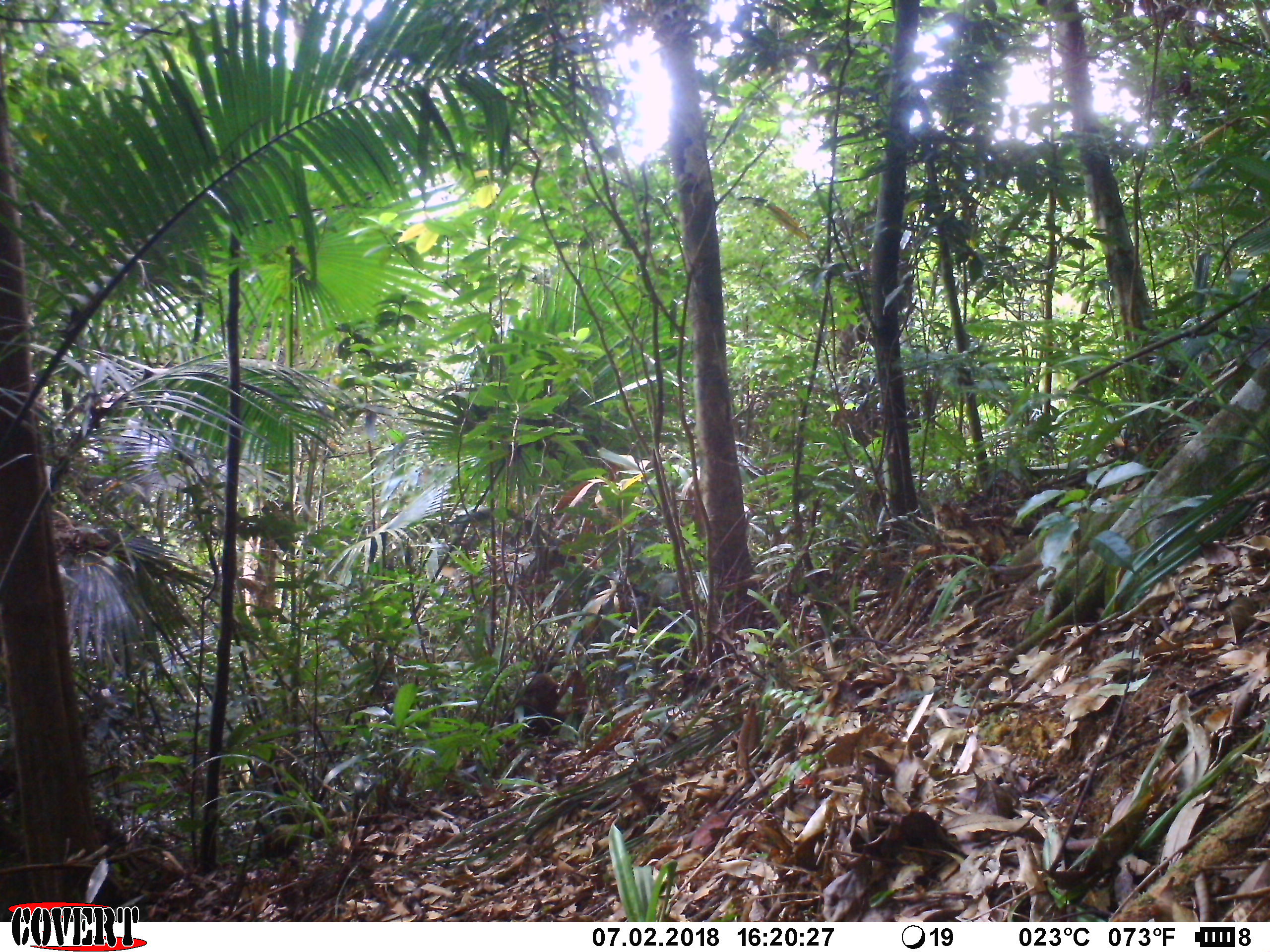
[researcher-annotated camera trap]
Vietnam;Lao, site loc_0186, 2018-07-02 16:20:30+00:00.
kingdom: Animalia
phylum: Chordata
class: Mammalia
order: Primates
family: Cercopithecidae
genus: Macaca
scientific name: Macaca arctoides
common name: stump-tailed macaque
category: stump tailed macaque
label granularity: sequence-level